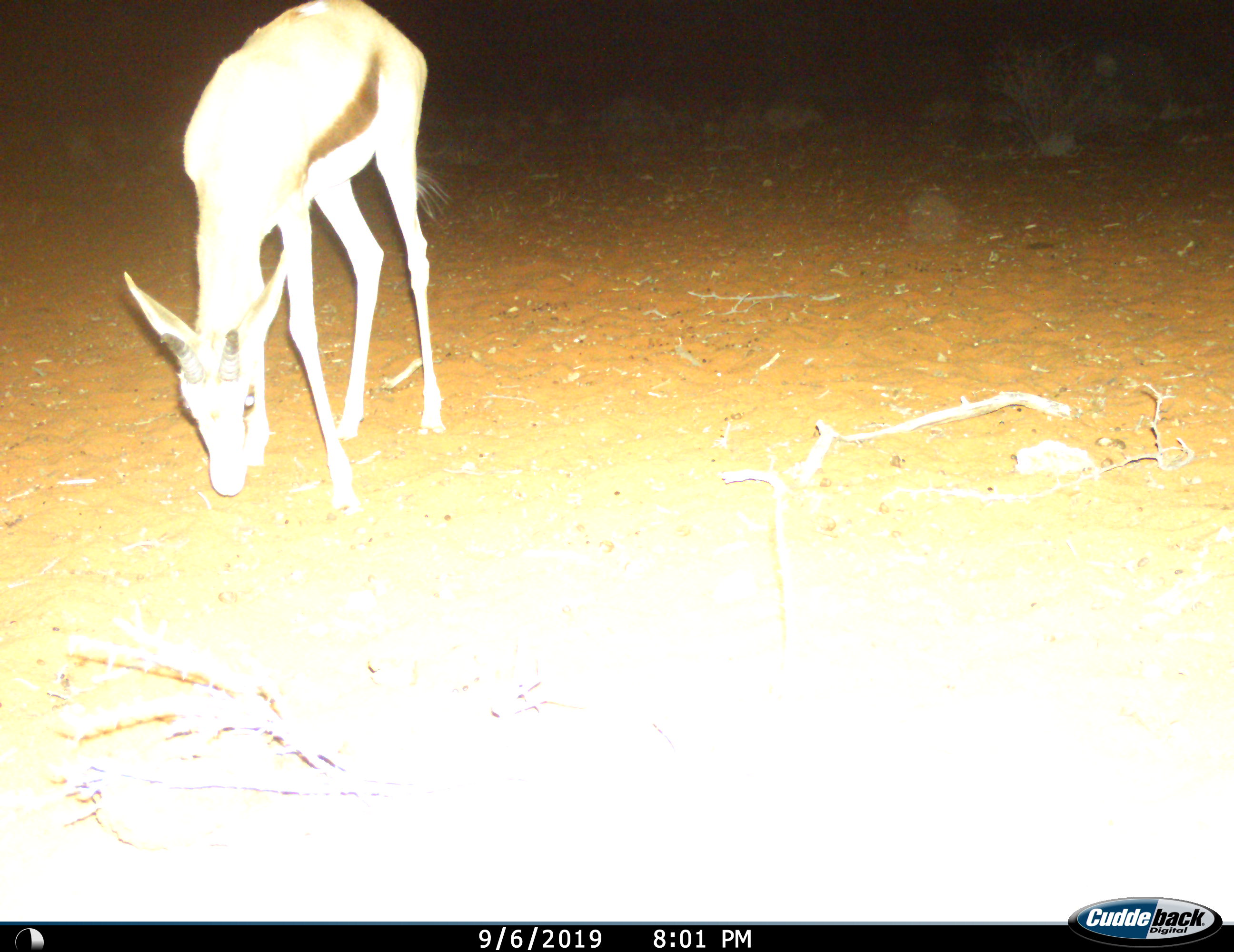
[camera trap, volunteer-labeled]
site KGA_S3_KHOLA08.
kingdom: Animalia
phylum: Chordata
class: Mammalia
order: Artiodactyla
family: Bovidae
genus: Antidorcas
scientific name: Antidorcas marsupialis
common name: springbok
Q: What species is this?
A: Springbok (Antidorcas marsupialis).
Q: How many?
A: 1.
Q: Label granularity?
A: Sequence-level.